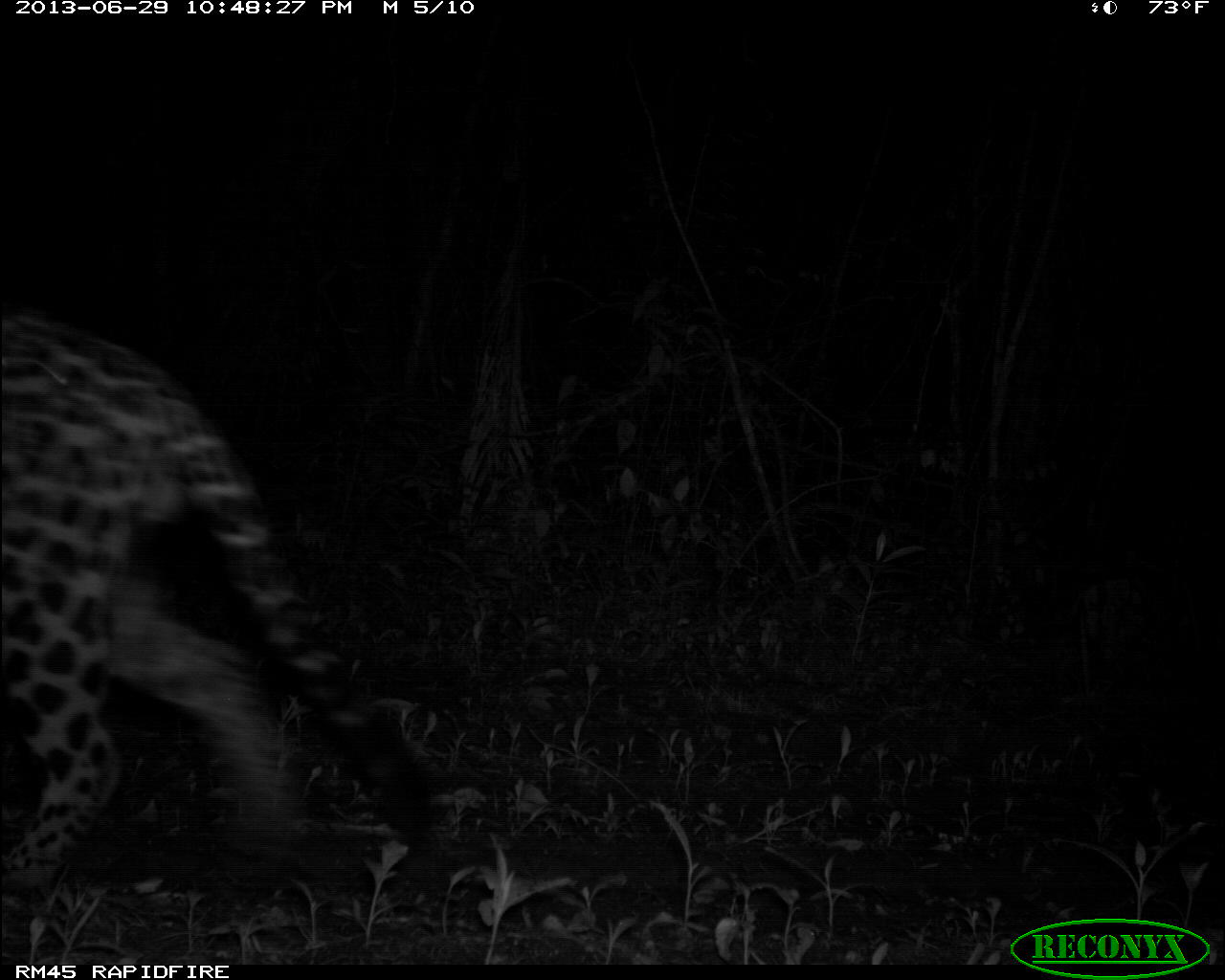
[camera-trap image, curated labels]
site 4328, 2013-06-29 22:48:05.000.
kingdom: Animalia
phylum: Chordata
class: Mammalia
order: Carnivora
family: Felidae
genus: Panthera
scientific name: Panthera onca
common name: jaguar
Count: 1.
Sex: male.